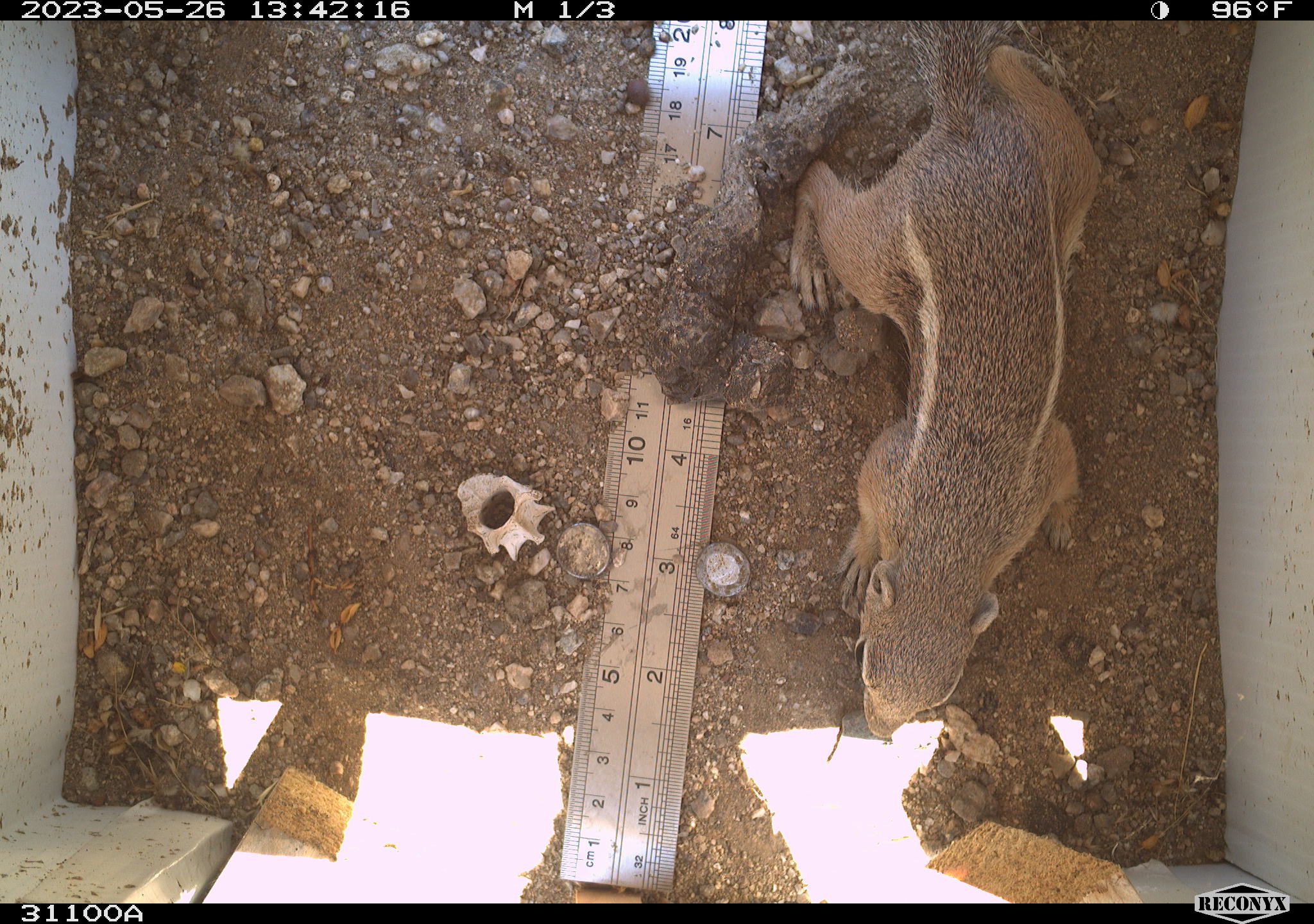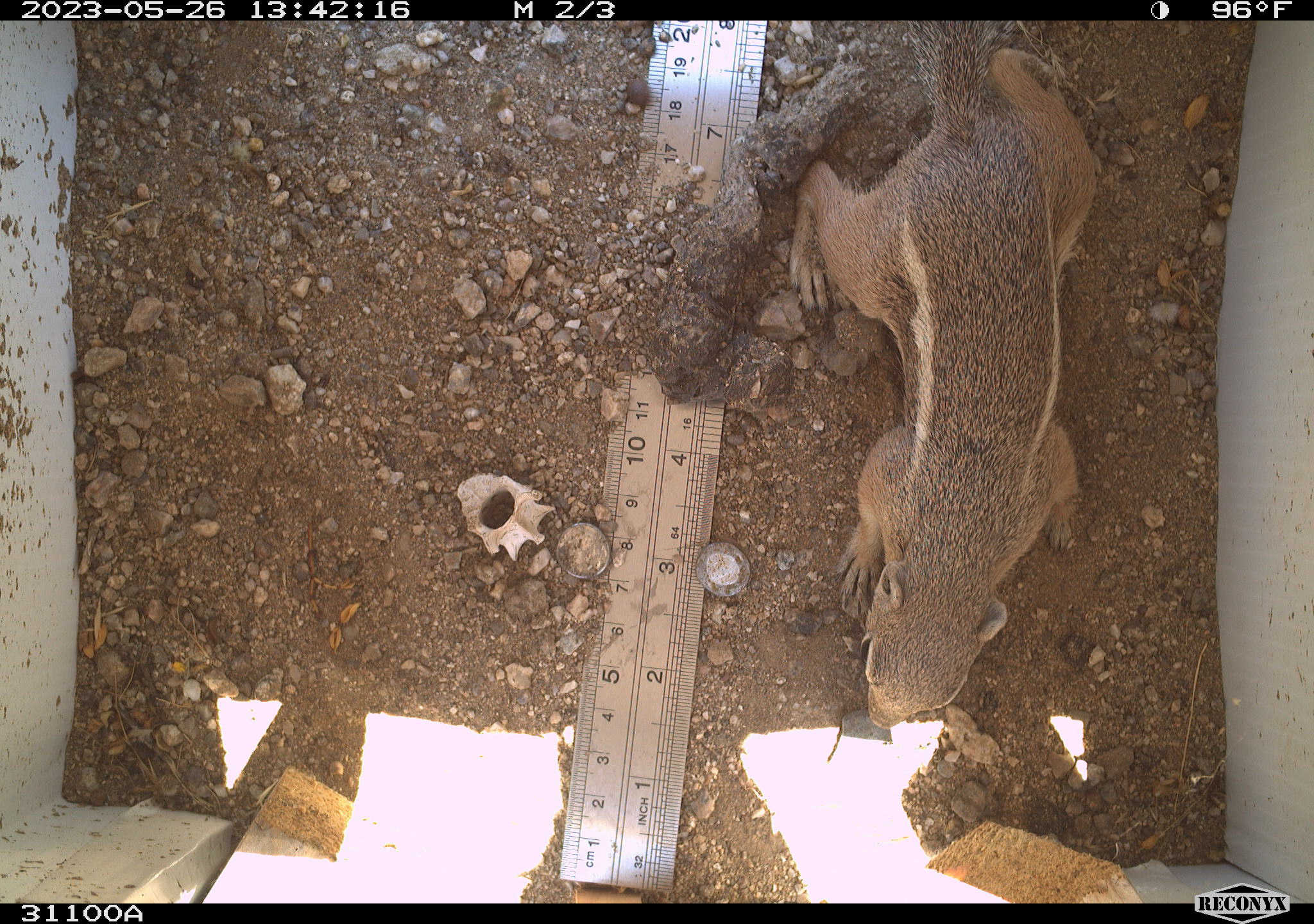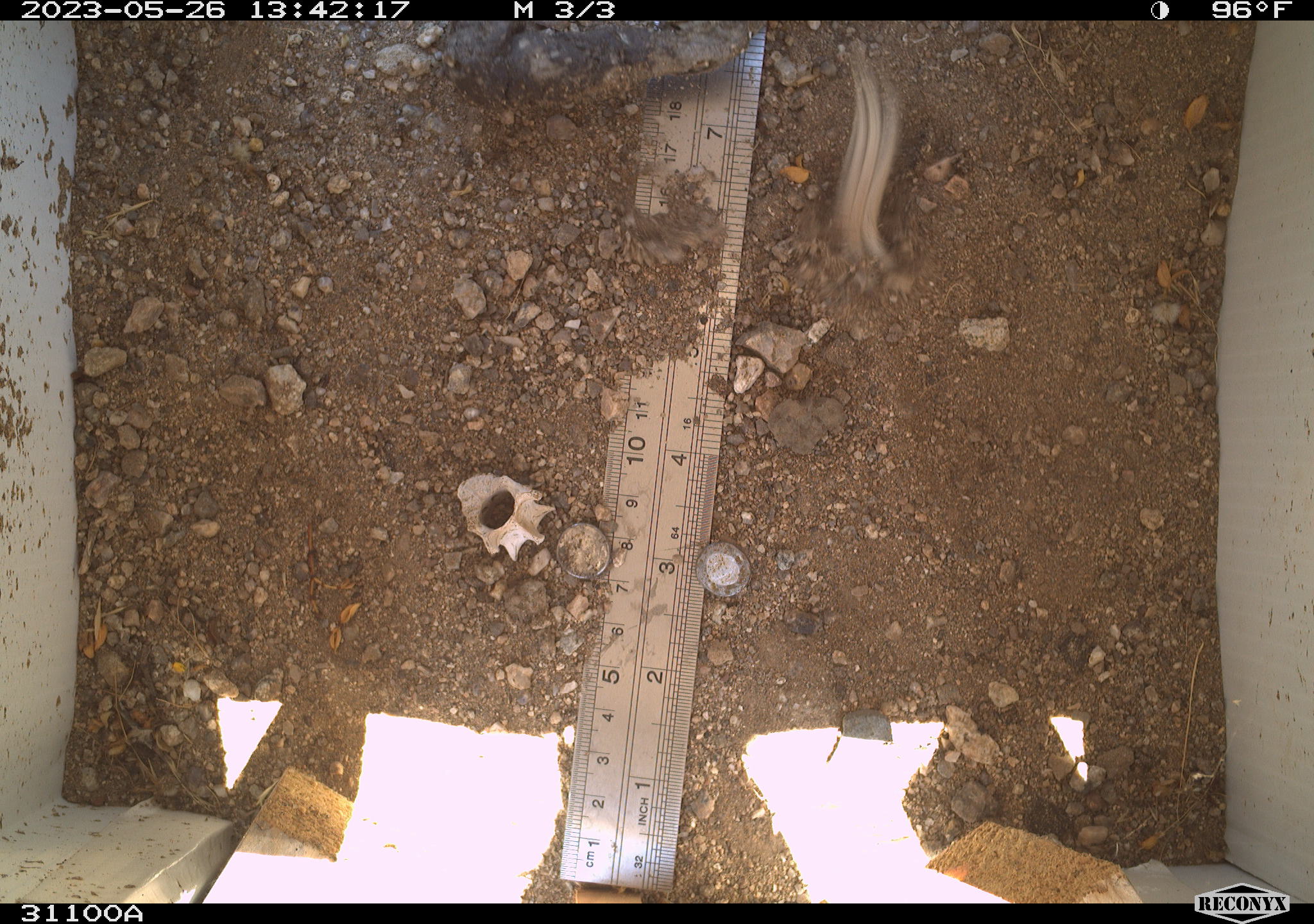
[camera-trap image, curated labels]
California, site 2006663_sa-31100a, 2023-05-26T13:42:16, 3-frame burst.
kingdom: Animalia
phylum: Chordata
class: Mammalia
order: Rodentia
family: Sciuridae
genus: Ammospermophilus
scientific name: Ammospermophilus leucurus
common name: white-tailed antelope squirrel